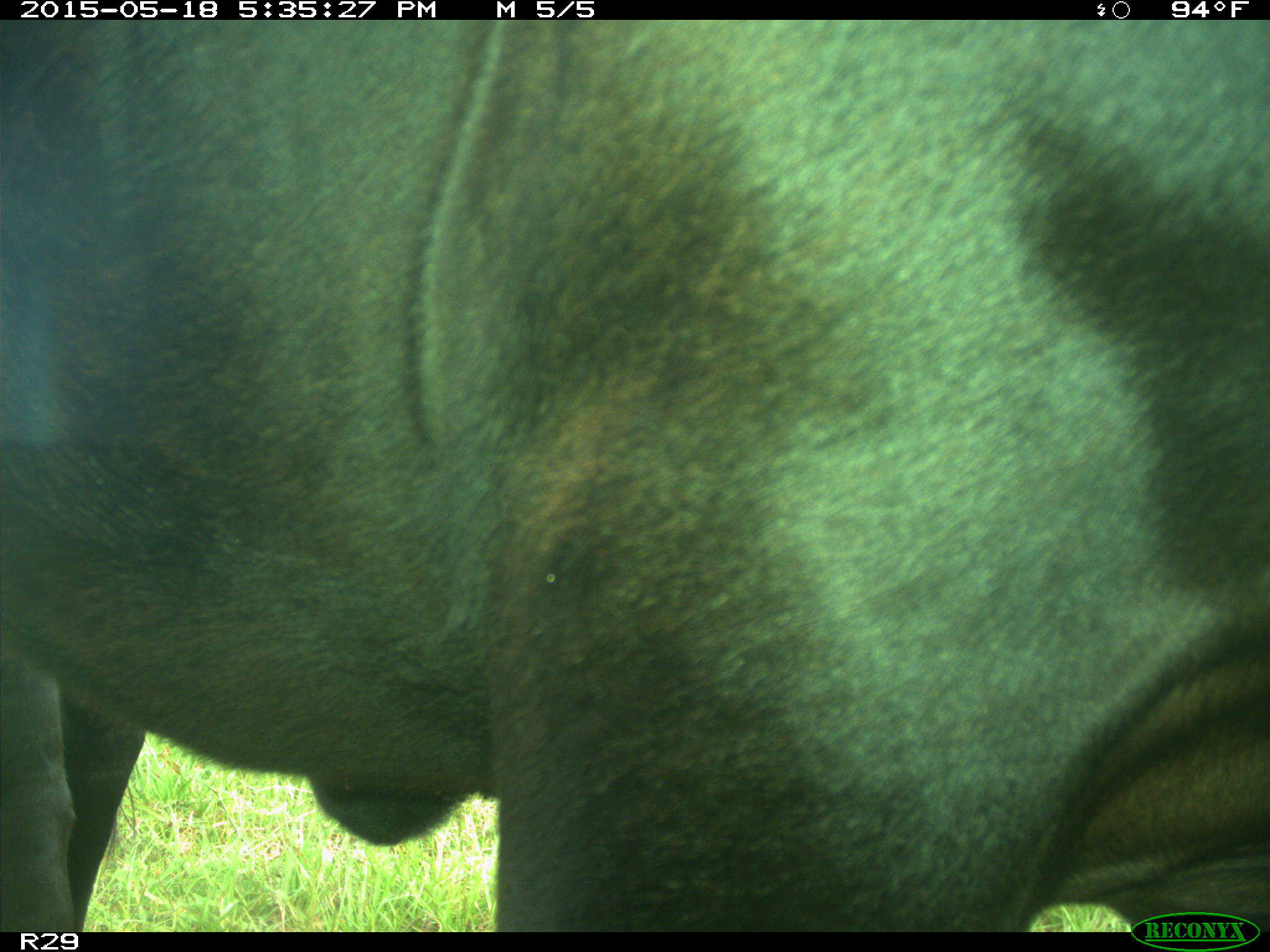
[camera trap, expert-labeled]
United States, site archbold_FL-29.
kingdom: Animalia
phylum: Chordata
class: Mammalia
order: Artiodactyla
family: Bovidae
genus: Bos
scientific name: Bos taurus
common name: domestic cow